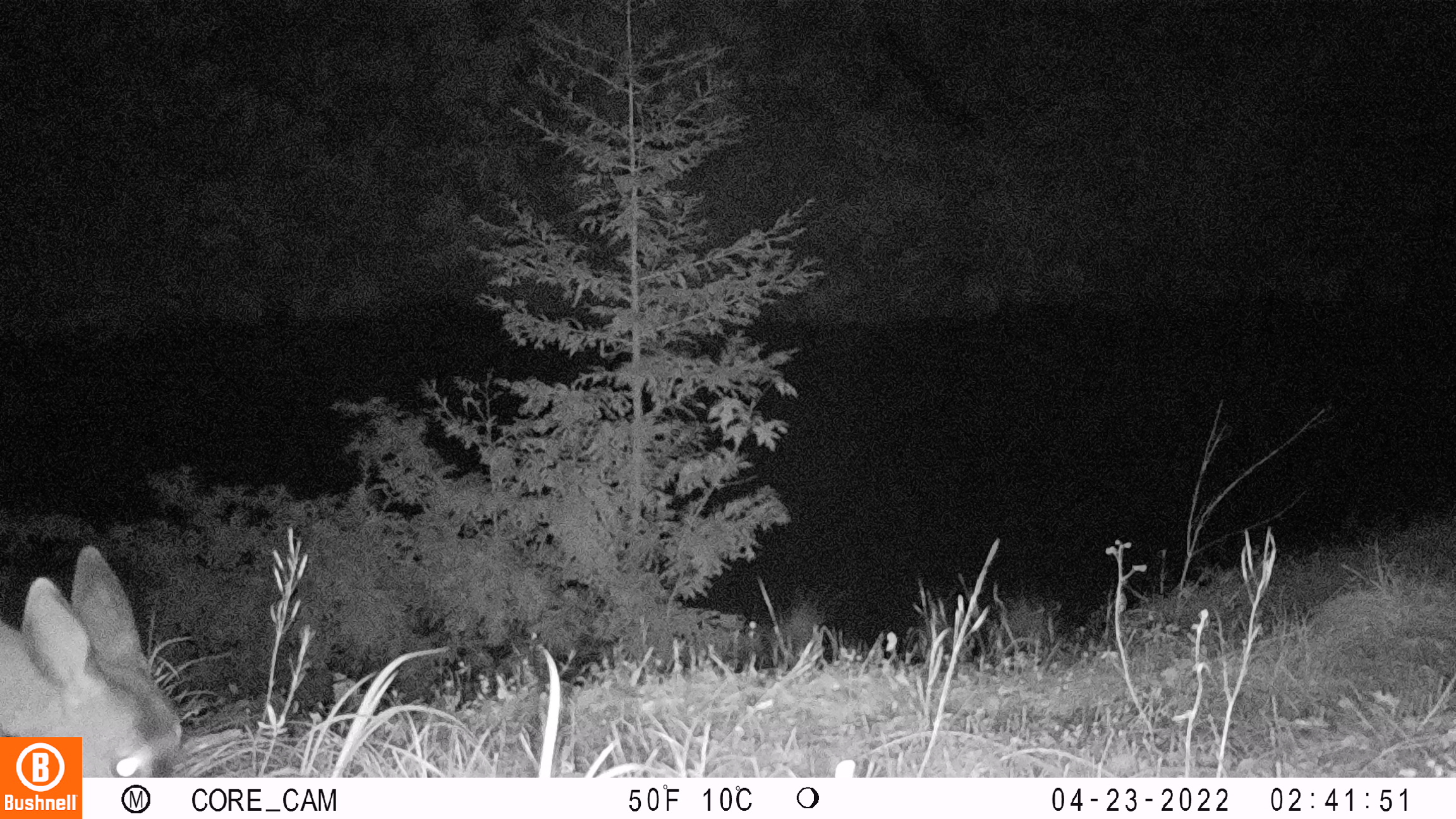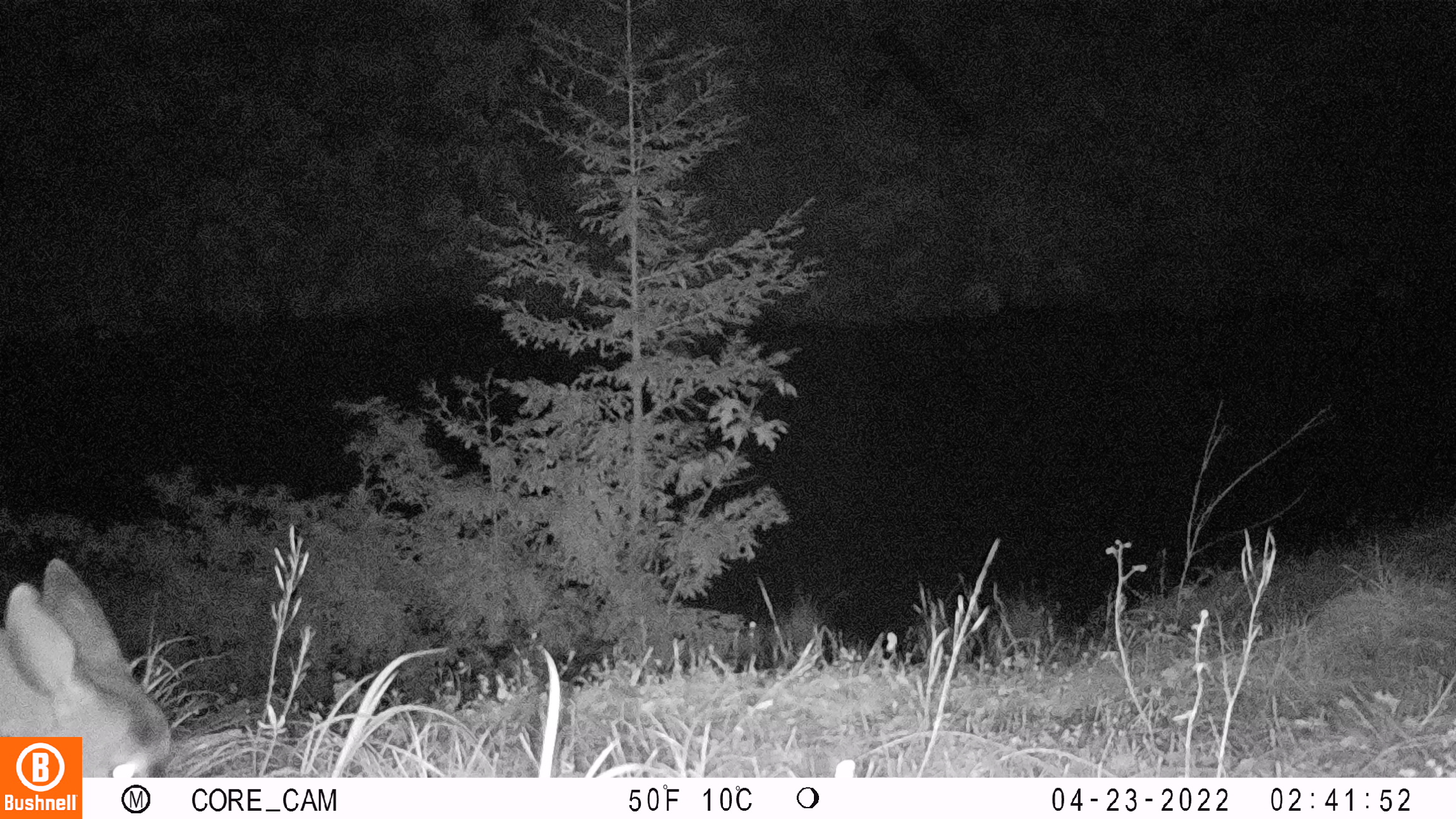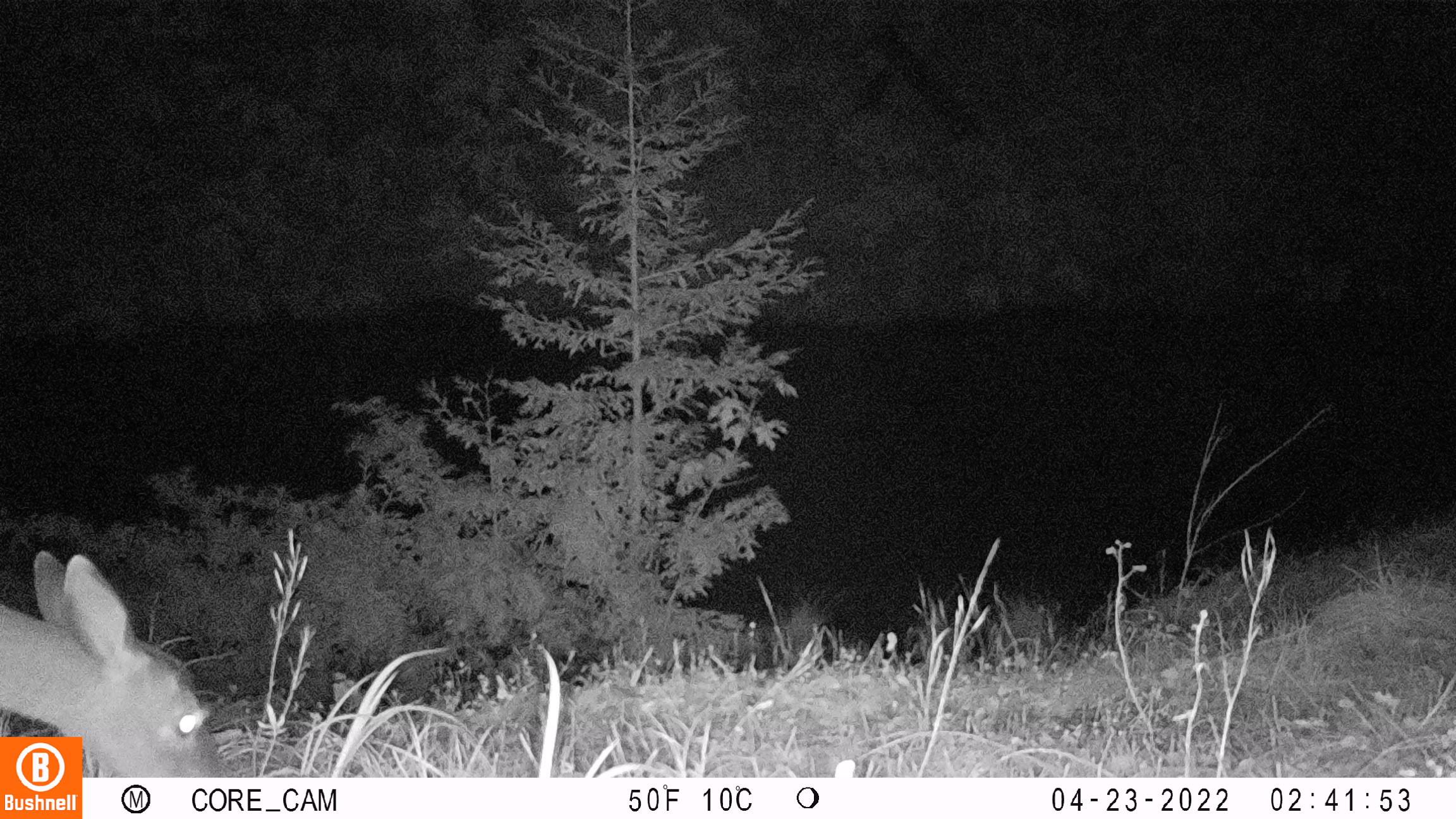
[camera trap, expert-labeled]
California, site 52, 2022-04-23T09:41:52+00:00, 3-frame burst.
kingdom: Animalia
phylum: Chordata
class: Mammalia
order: Artiodactyla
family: Cervidae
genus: Odocoileus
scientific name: Odocoileus hemionus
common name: mule deer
Mule deer (Odocoileus hemionus).